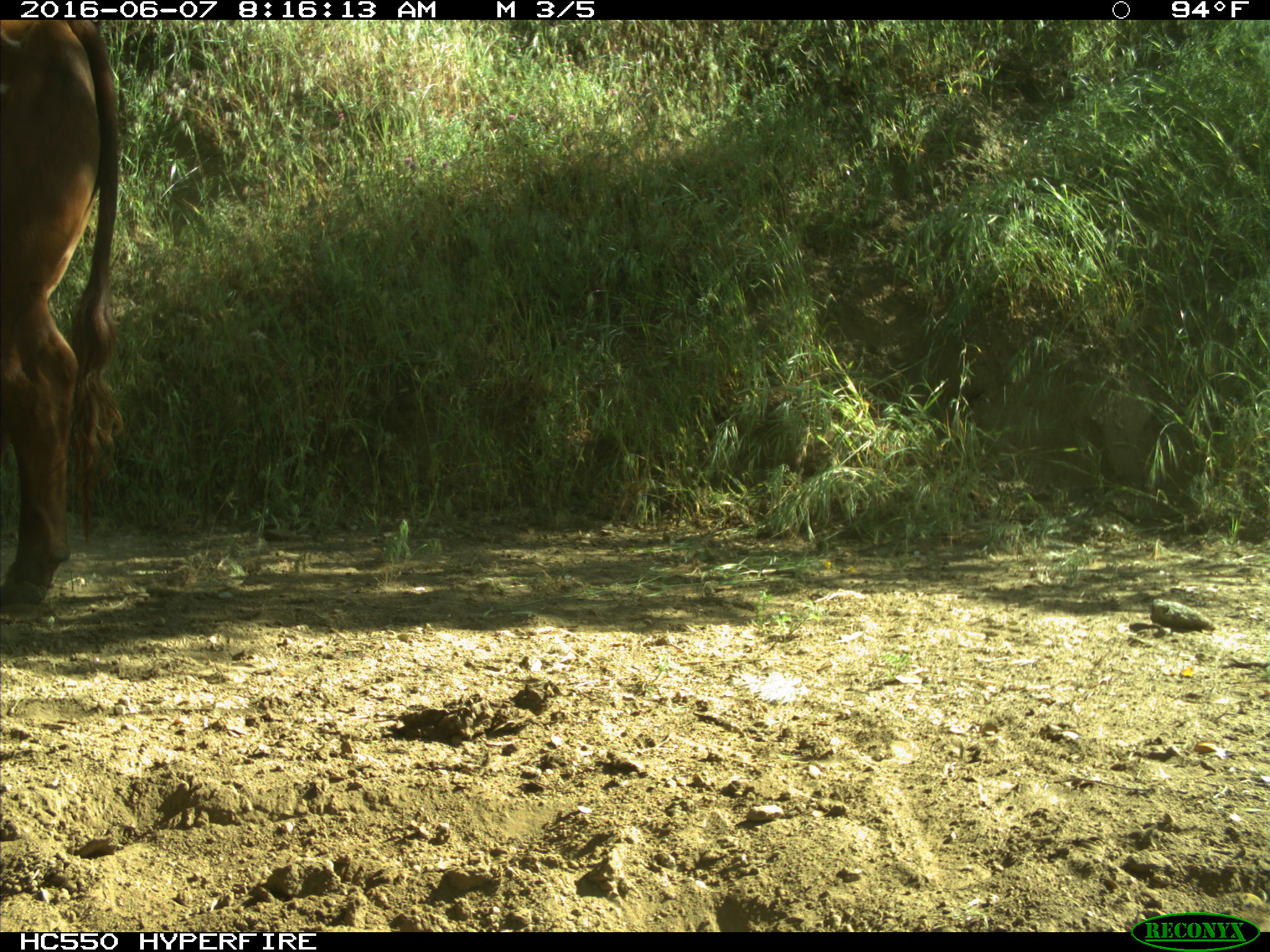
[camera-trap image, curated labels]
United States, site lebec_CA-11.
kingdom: Animalia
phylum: Chordata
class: Mammalia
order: Artiodactyla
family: Bovidae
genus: Bos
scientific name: Bos taurus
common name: domestic cow